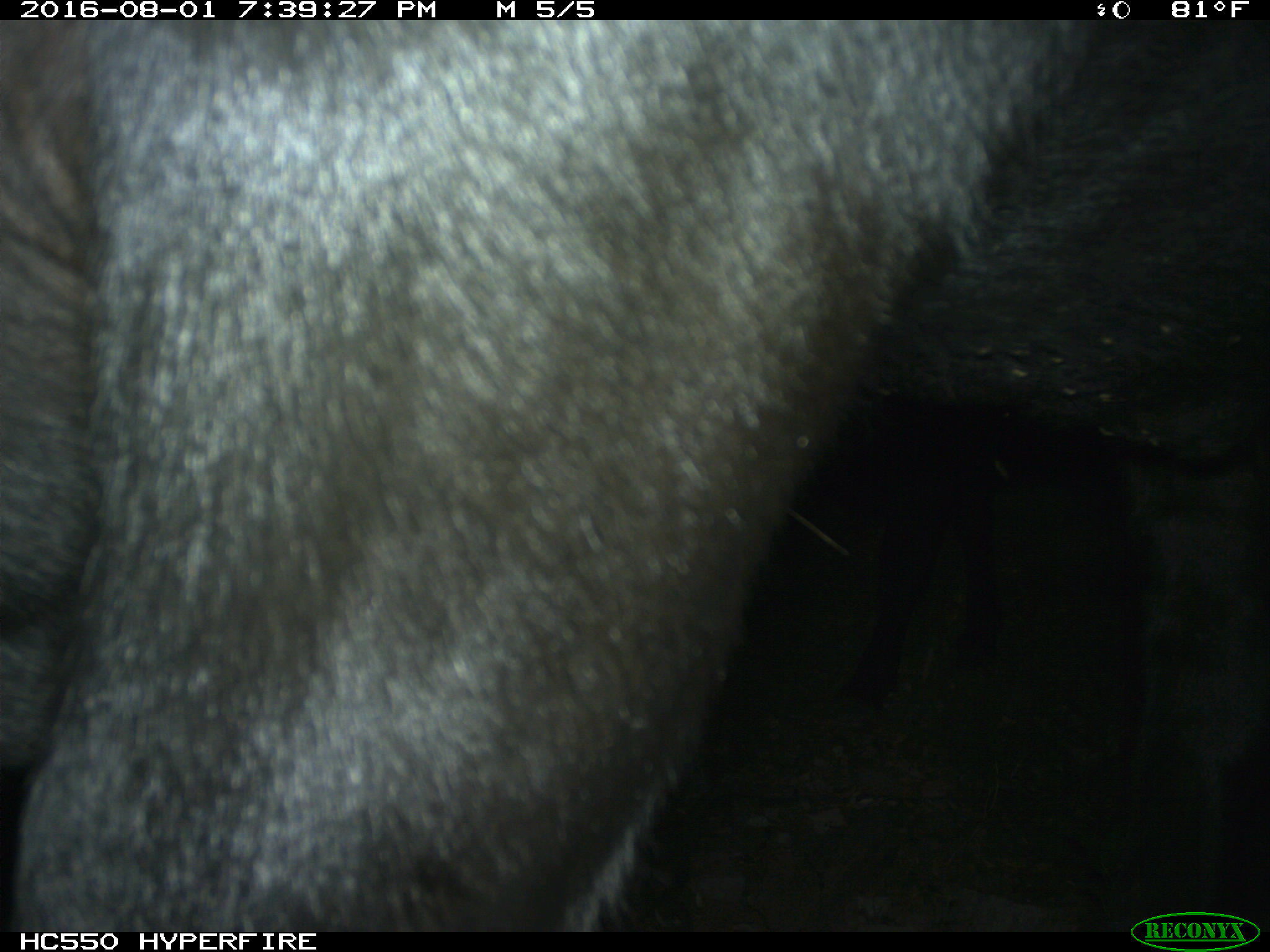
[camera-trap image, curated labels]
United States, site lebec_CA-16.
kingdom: Animalia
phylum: Chordata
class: Mammalia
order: Artiodactyla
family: Bovidae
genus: Bos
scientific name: Bos taurus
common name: domestic cow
Bos taurus (domestic cow).